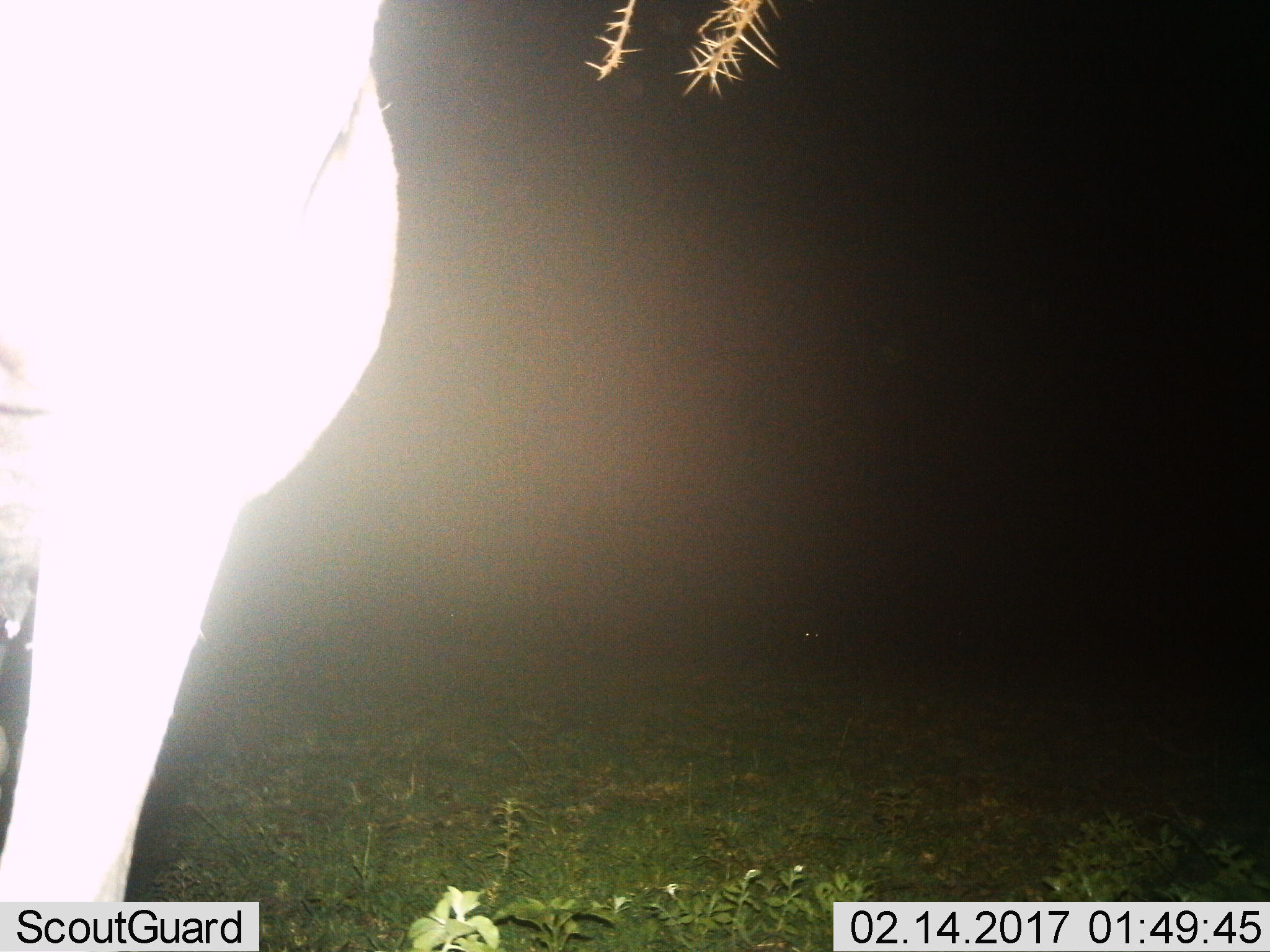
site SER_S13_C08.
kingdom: Animalia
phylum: Chordata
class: Mammalia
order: Artiodactyla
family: Bovidae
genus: Connochaetes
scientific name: Connochaetes taurinus taurinus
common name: blue wildebeest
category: wildebeestblue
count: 1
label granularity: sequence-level